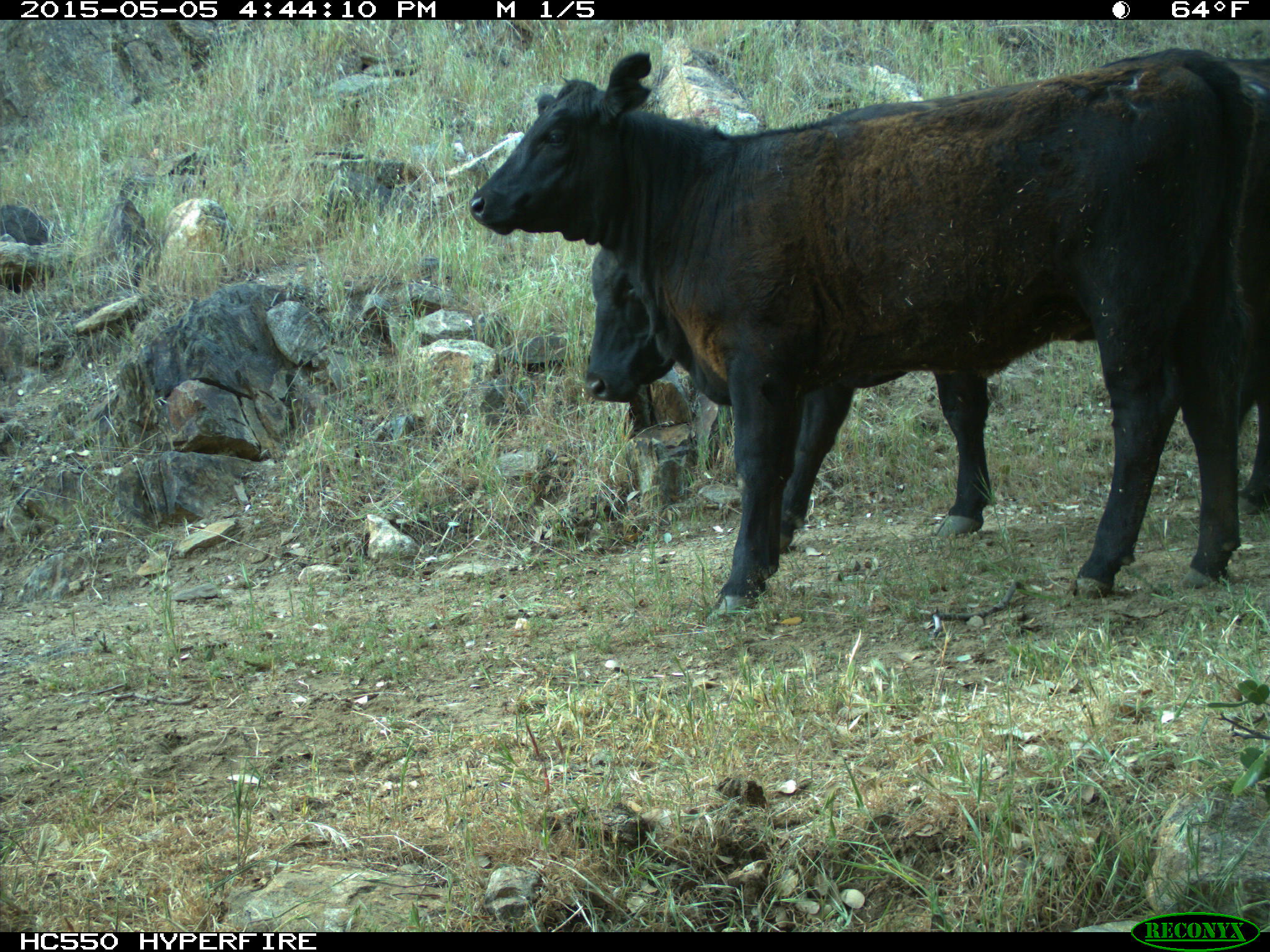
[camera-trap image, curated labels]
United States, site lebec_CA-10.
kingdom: Animalia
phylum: Chordata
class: Mammalia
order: Artiodactyla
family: Bovidae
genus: Bos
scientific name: Bos taurus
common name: domestic cow